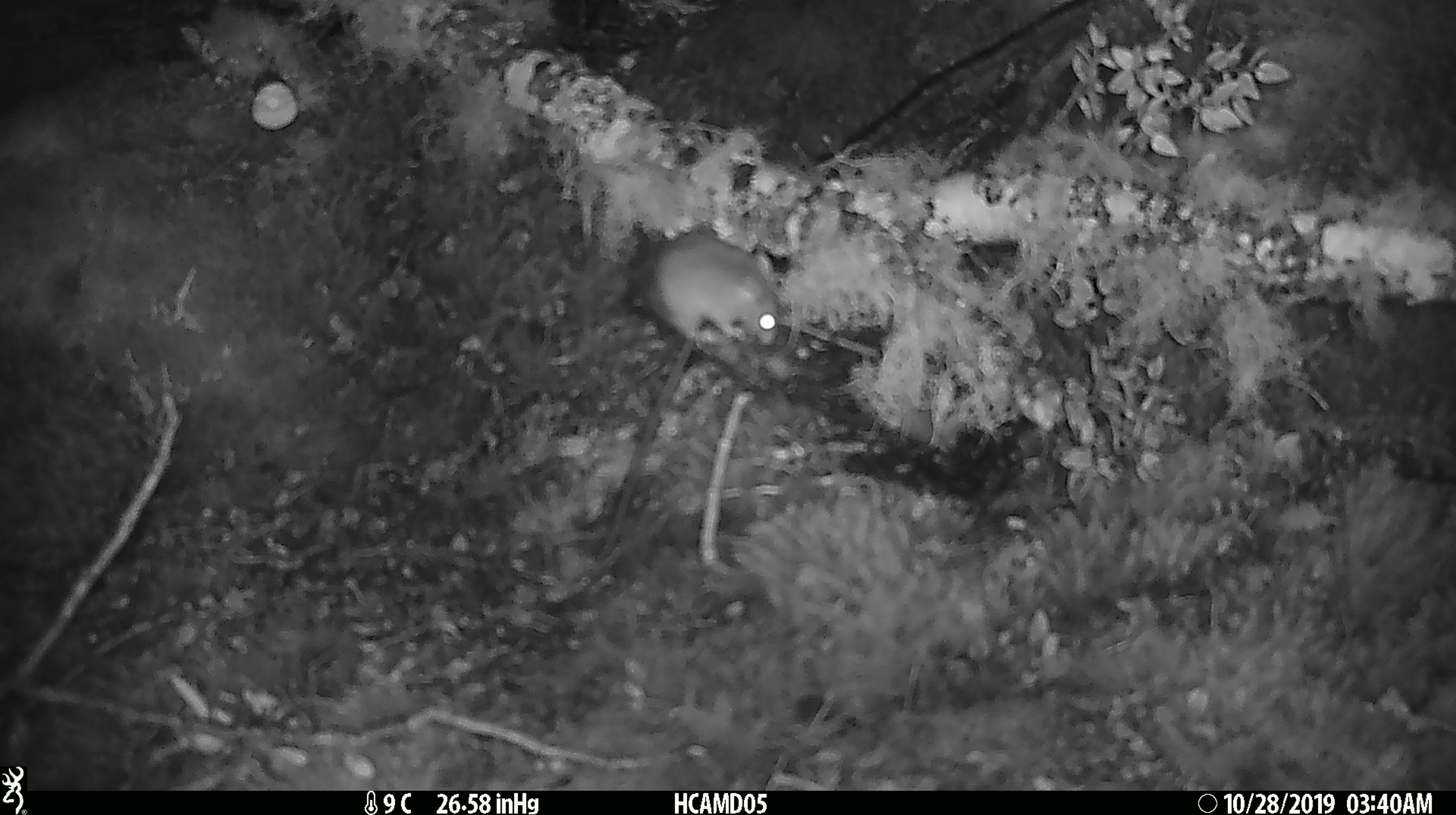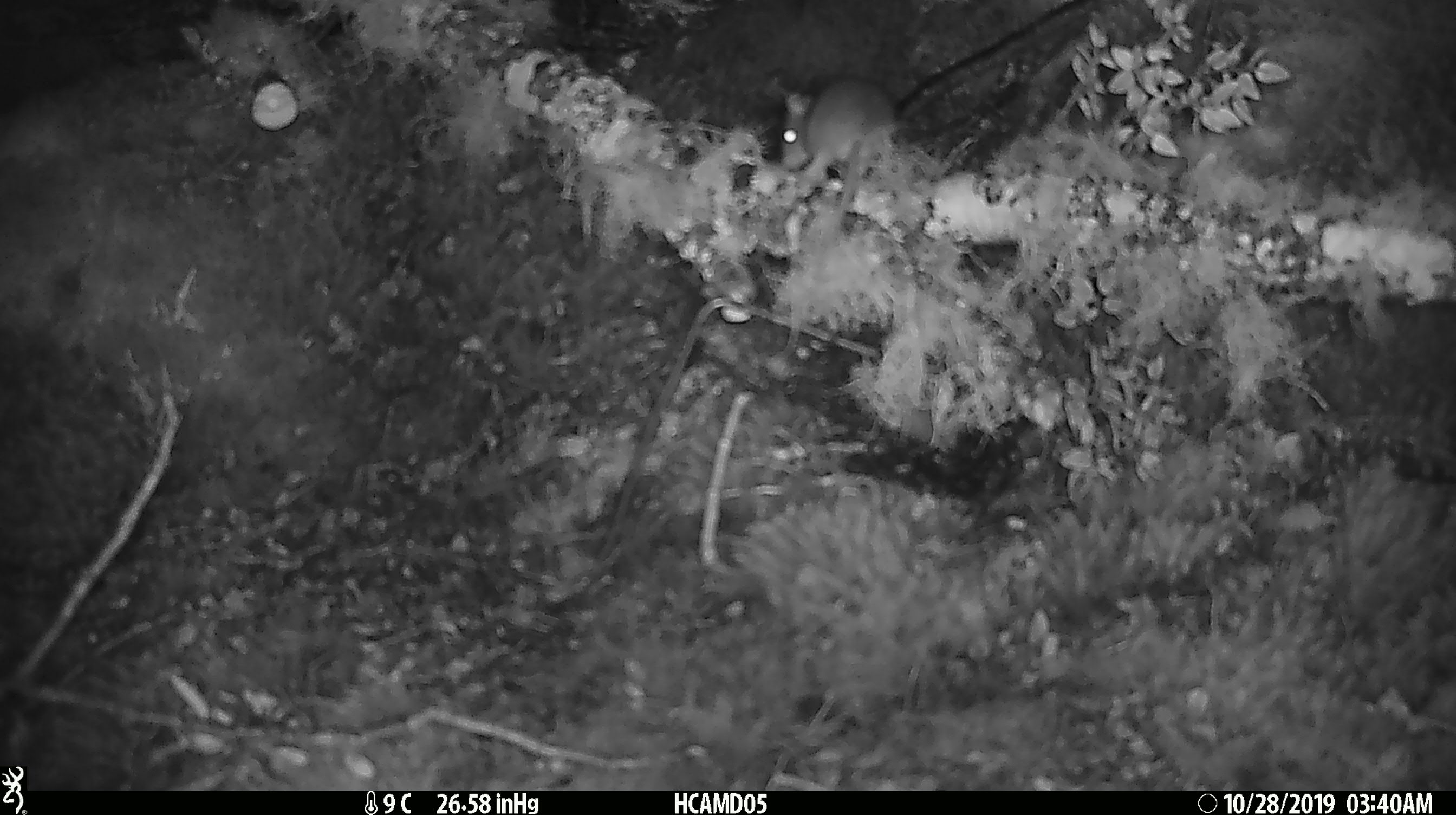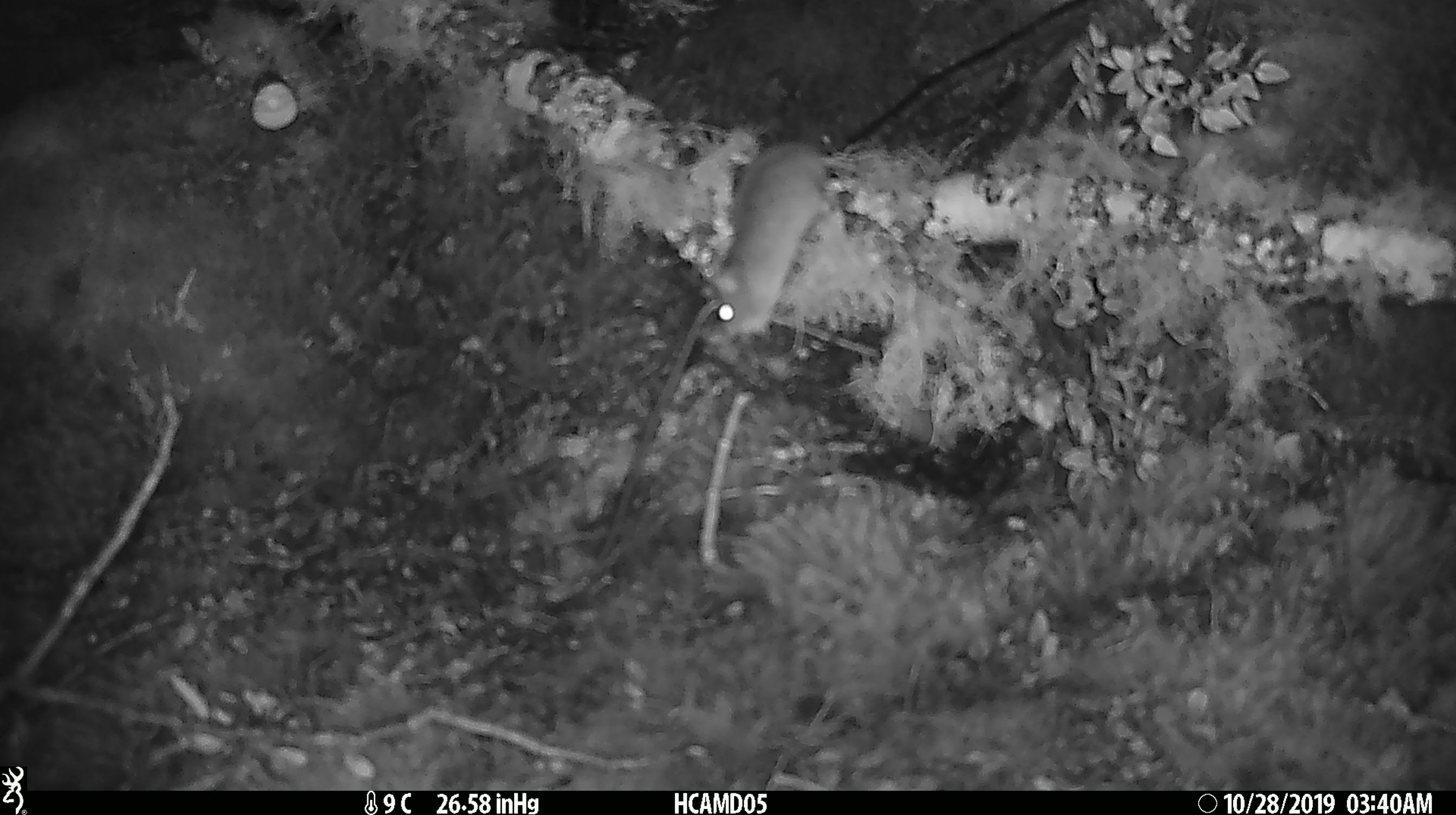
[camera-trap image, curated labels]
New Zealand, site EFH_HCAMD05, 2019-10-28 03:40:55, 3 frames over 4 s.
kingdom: Animalia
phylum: Chordata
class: Mammalia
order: Rodentia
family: Muridae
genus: Mus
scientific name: Mus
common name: mouse